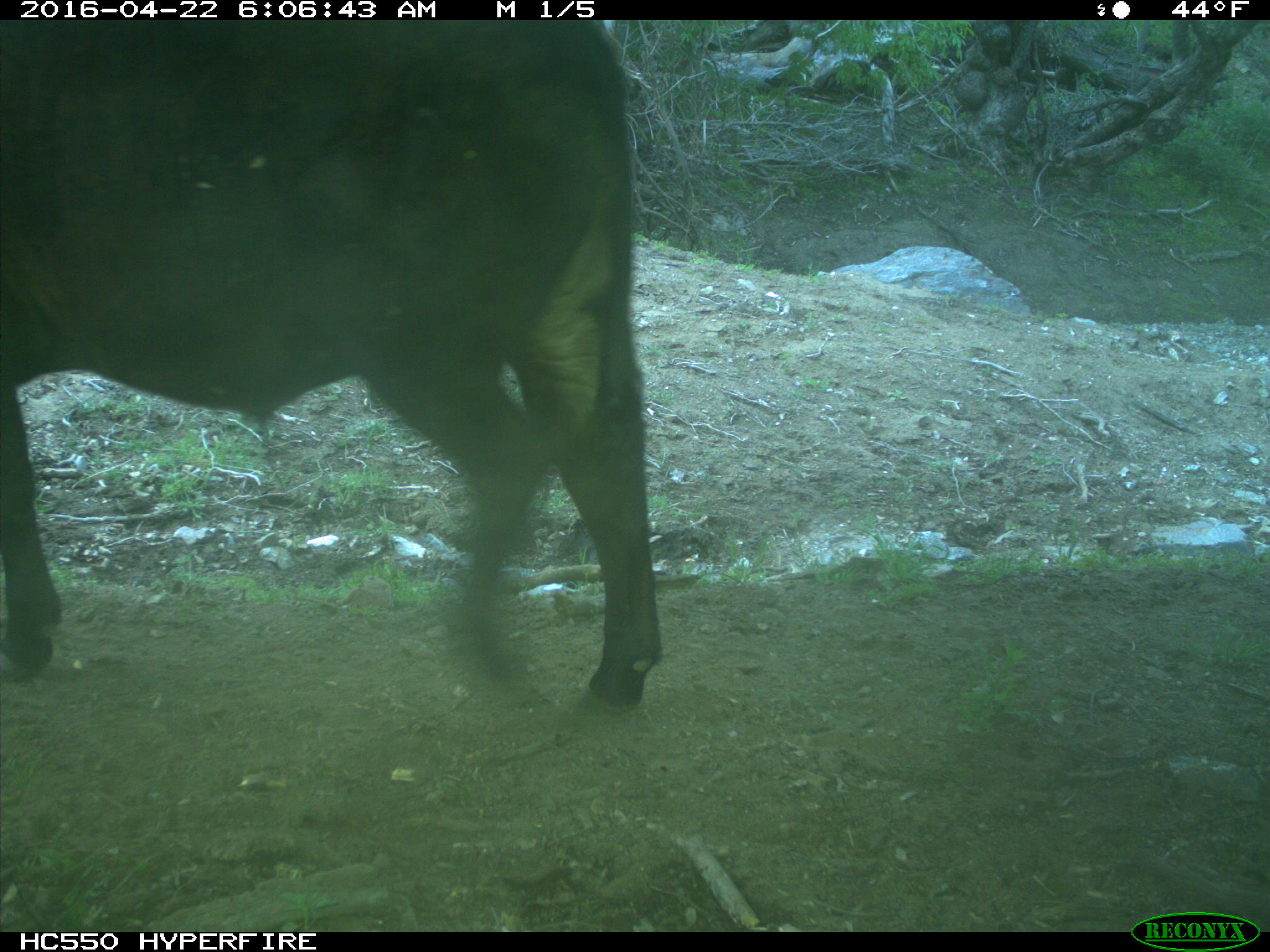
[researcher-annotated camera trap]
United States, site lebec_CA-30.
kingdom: Animalia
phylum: Chordata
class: Mammalia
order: Artiodactyla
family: Bovidae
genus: Bos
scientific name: Bos taurus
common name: domestic cow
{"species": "Bos taurus (domestic cow)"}